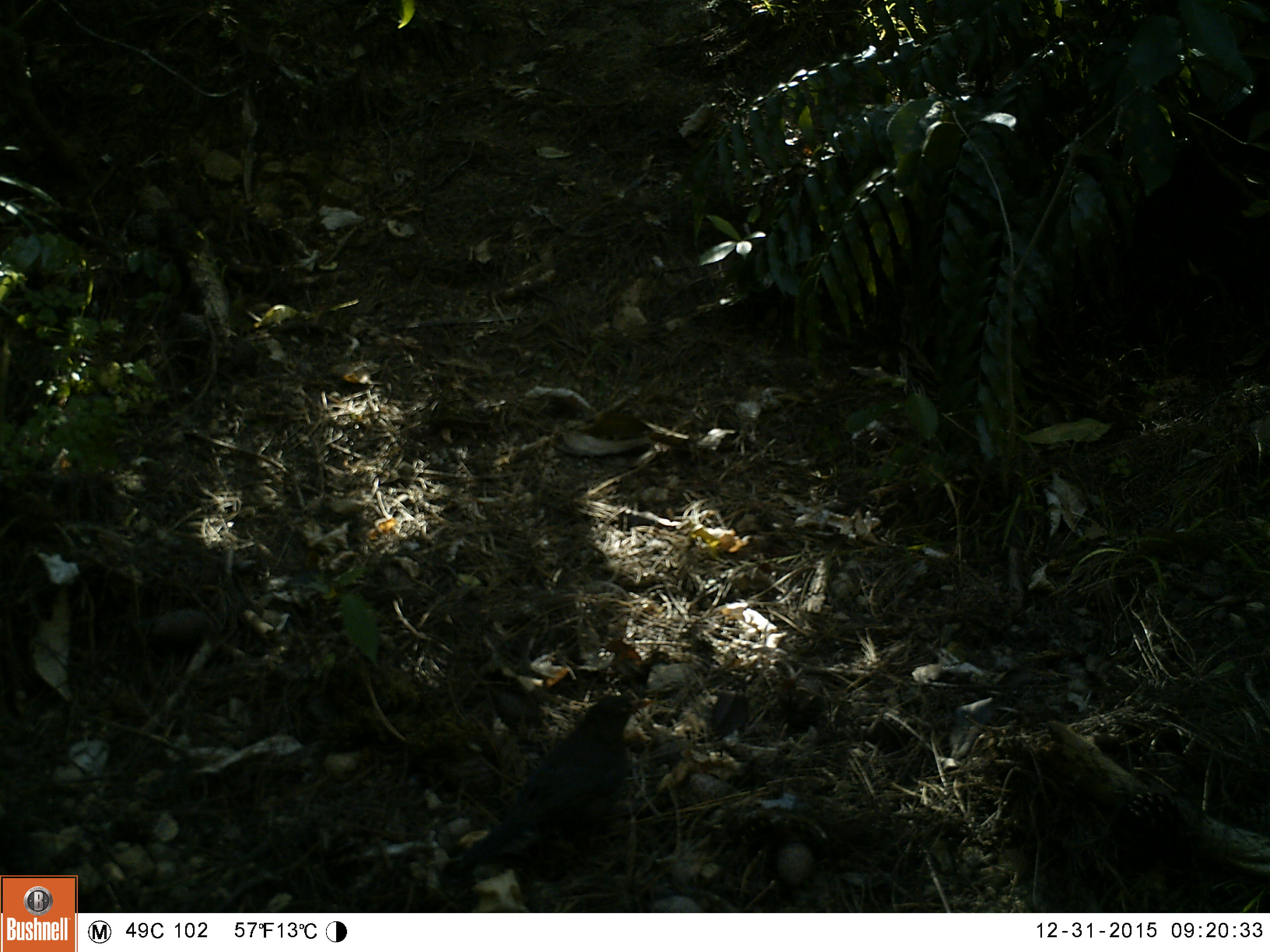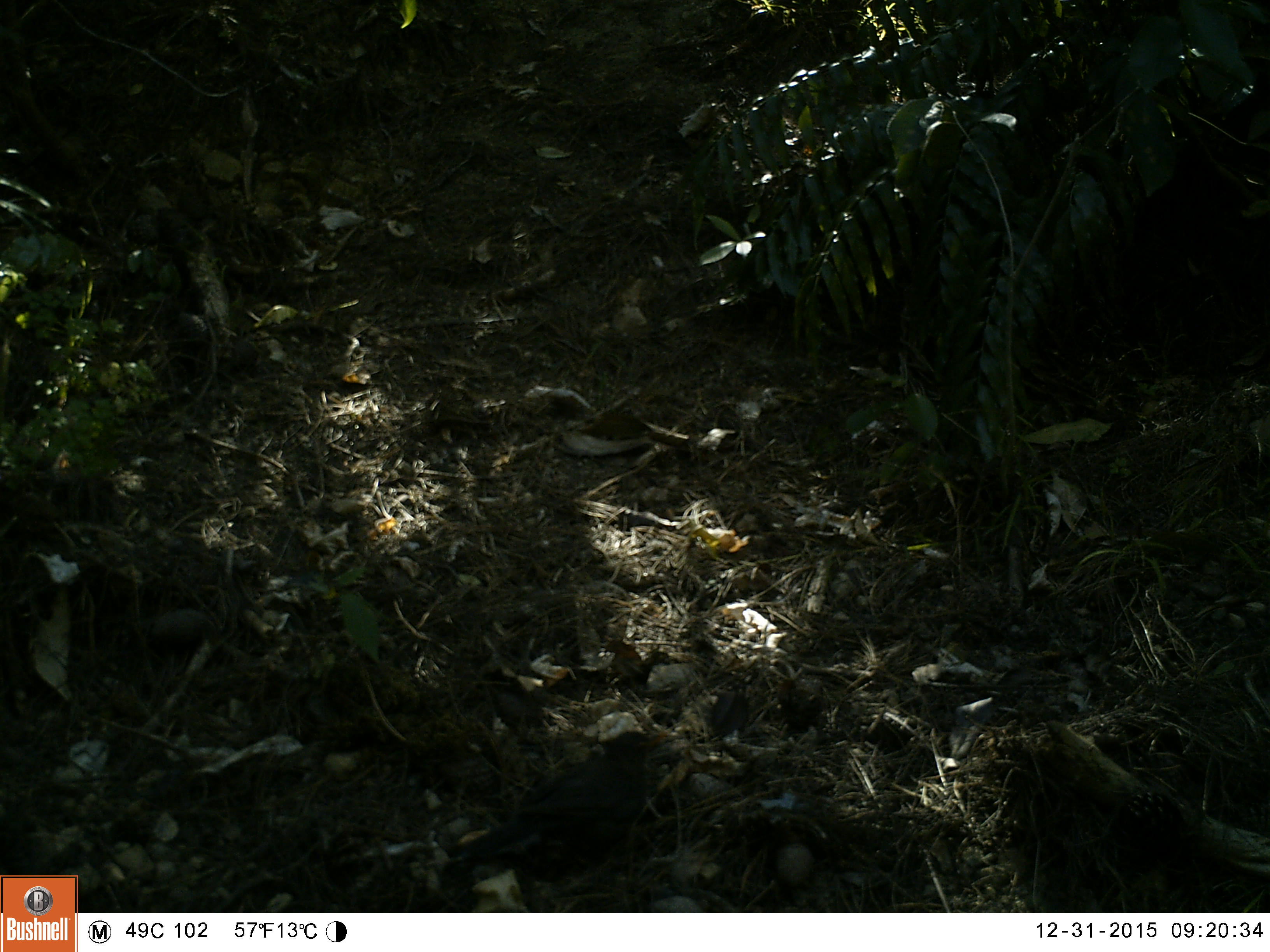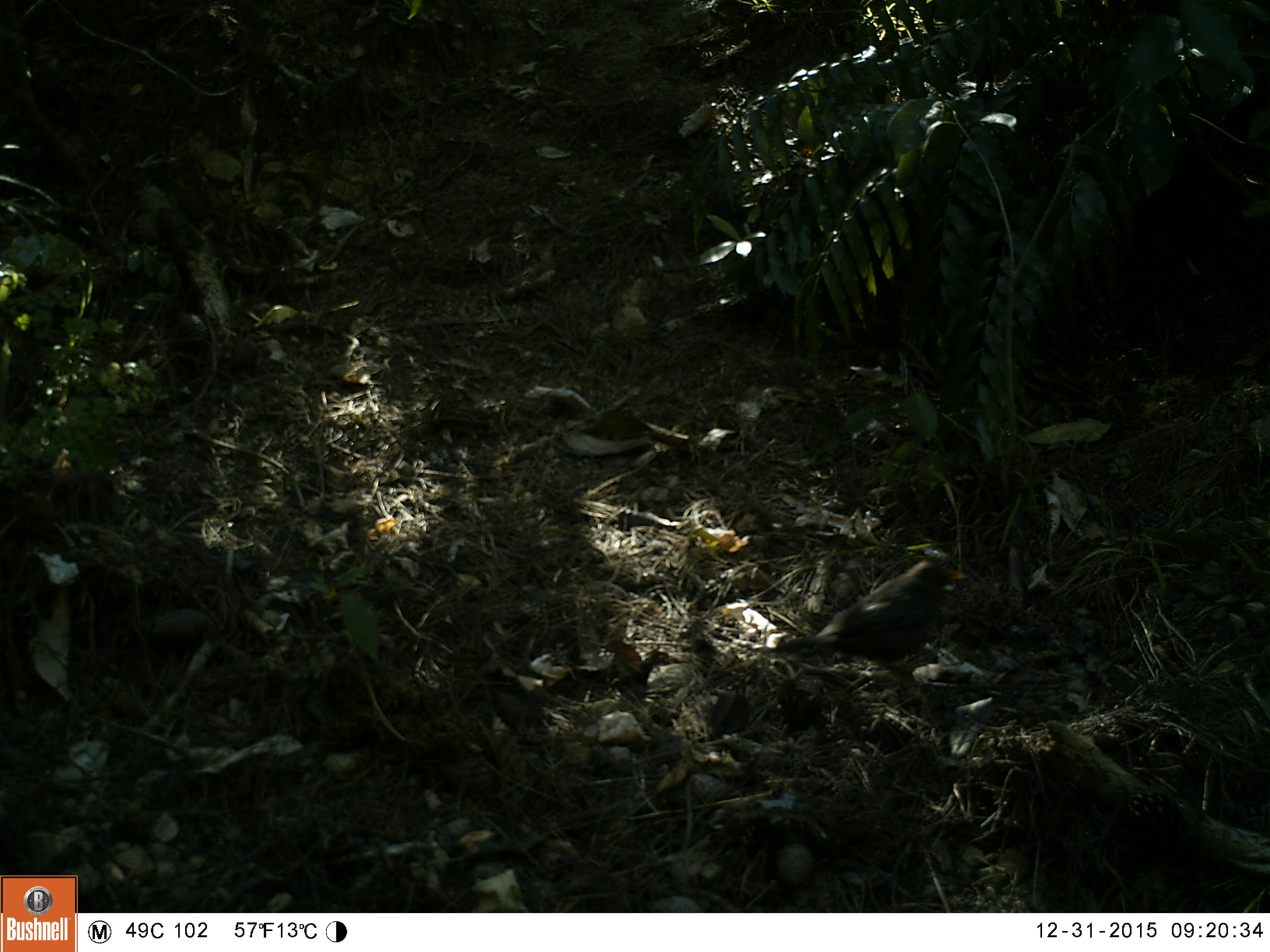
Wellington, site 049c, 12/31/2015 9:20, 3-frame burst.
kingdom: Animalia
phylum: Chordata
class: Aves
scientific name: Aves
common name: bird